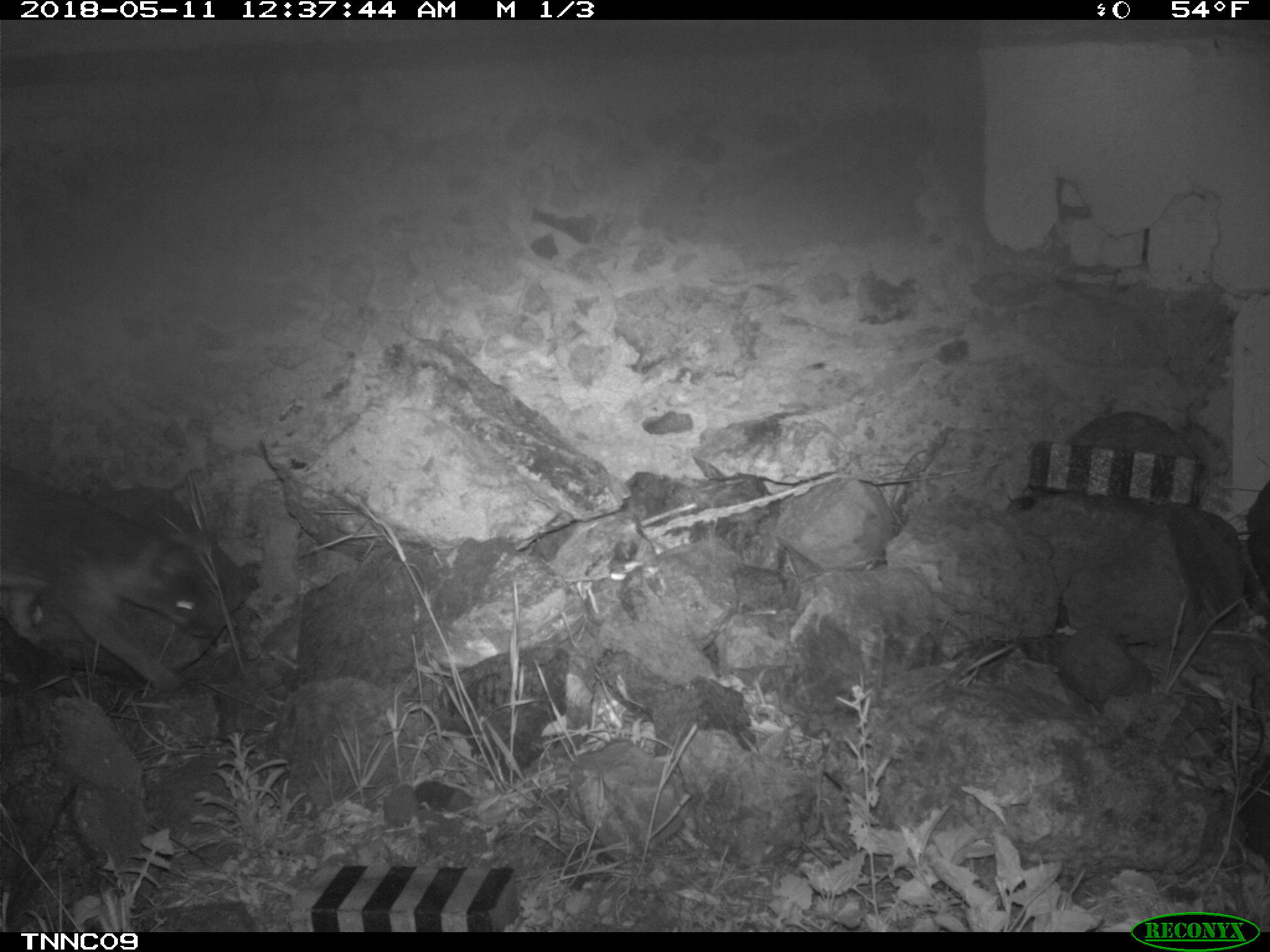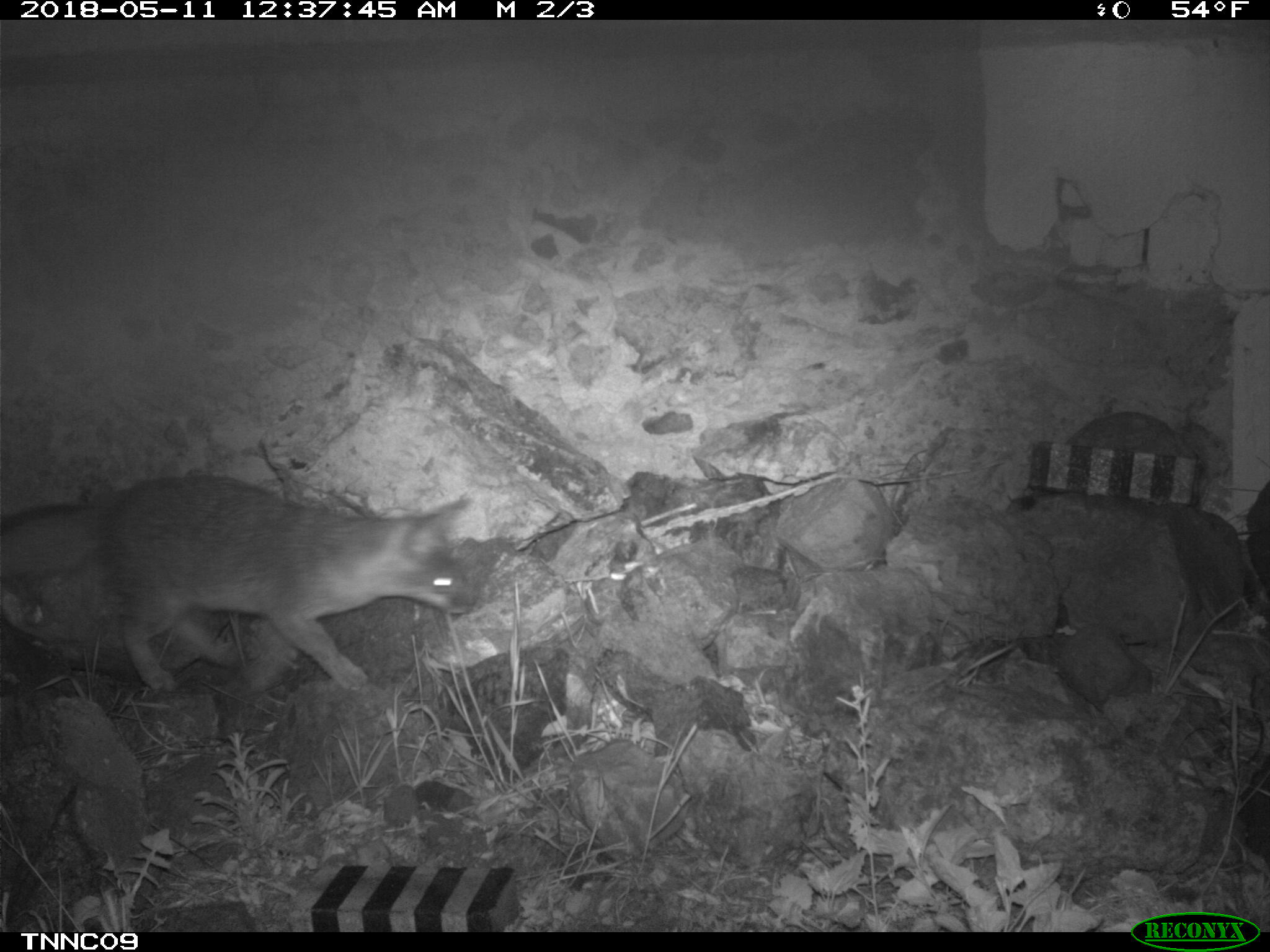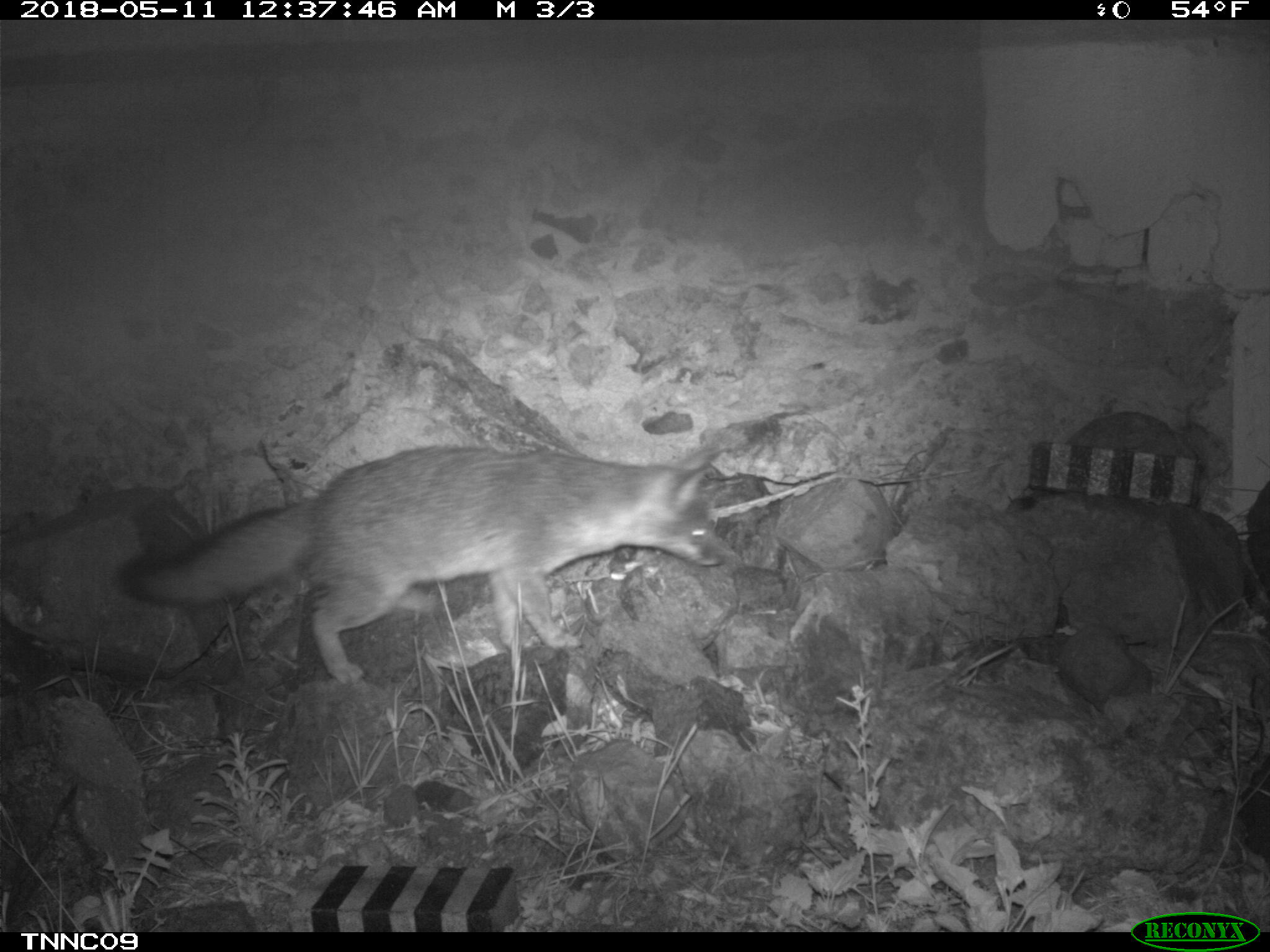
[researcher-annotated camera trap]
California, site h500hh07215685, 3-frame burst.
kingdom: Animalia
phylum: Chordata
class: Mammalia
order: Carnivora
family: Canidae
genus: Urocyon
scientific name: Urocyon littoralis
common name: island fox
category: fox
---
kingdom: Animalia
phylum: Chordata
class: Mammalia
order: Rodentia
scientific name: Rodentia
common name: rodent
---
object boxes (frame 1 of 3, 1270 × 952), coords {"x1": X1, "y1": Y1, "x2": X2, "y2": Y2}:
fox: {"x1": 0, "y1": 467, "x2": 213, "y2": 693}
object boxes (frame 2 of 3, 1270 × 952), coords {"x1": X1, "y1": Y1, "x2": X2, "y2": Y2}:
fox: {"x1": 0, "y1": 475, "x2": 471, "y2": 691}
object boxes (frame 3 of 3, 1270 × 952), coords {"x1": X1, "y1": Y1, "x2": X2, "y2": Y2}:
rodent: {"x1": 120, "y1": 443, "x2": 724, "y2": 688}